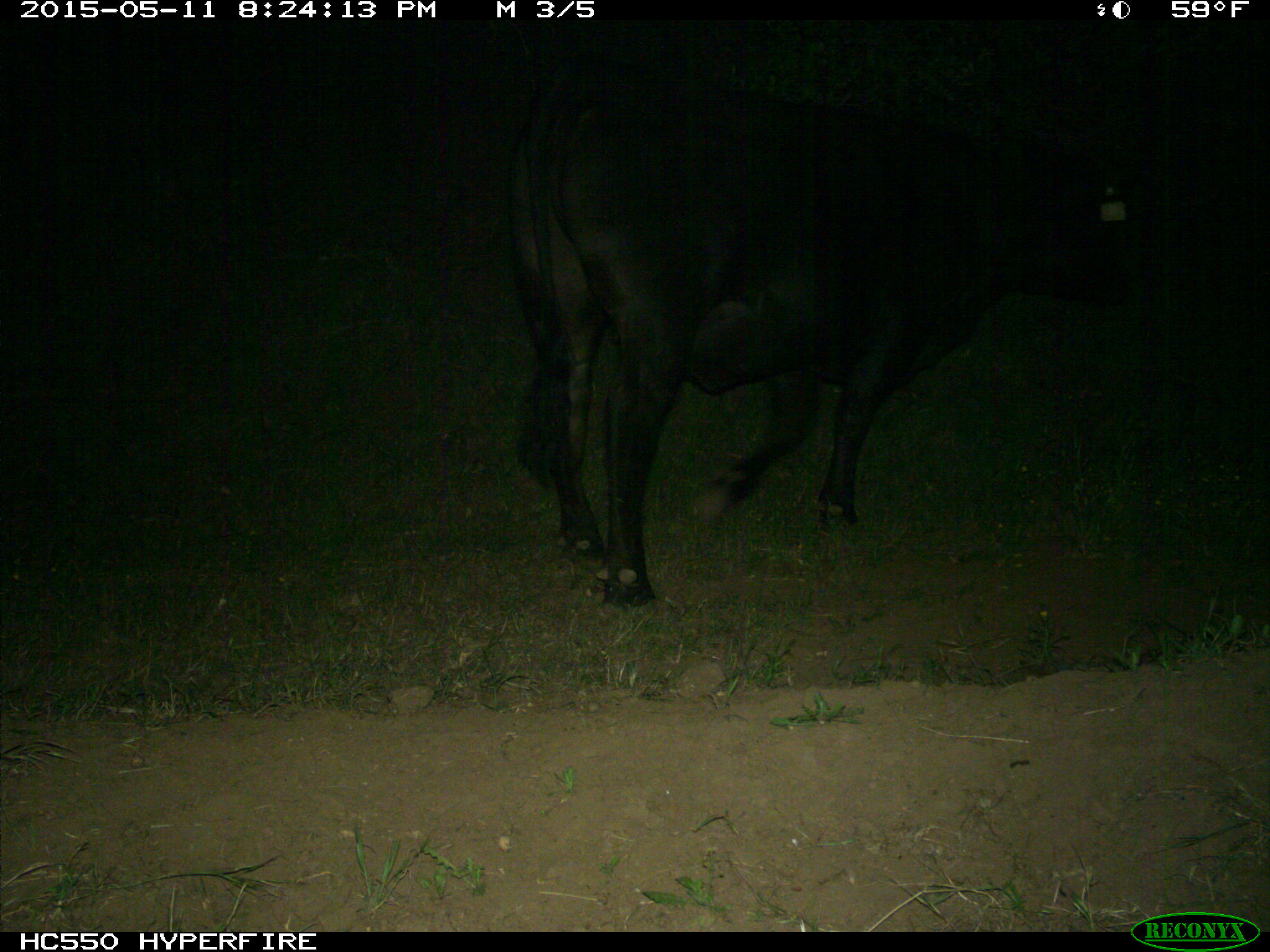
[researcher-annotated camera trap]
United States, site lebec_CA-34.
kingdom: Animalia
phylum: Chordata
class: Mammalia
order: Artiodactyla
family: Bovidae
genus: Bos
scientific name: Bos taurus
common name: domestic cow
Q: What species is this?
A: Bos taurus (domestic cow).